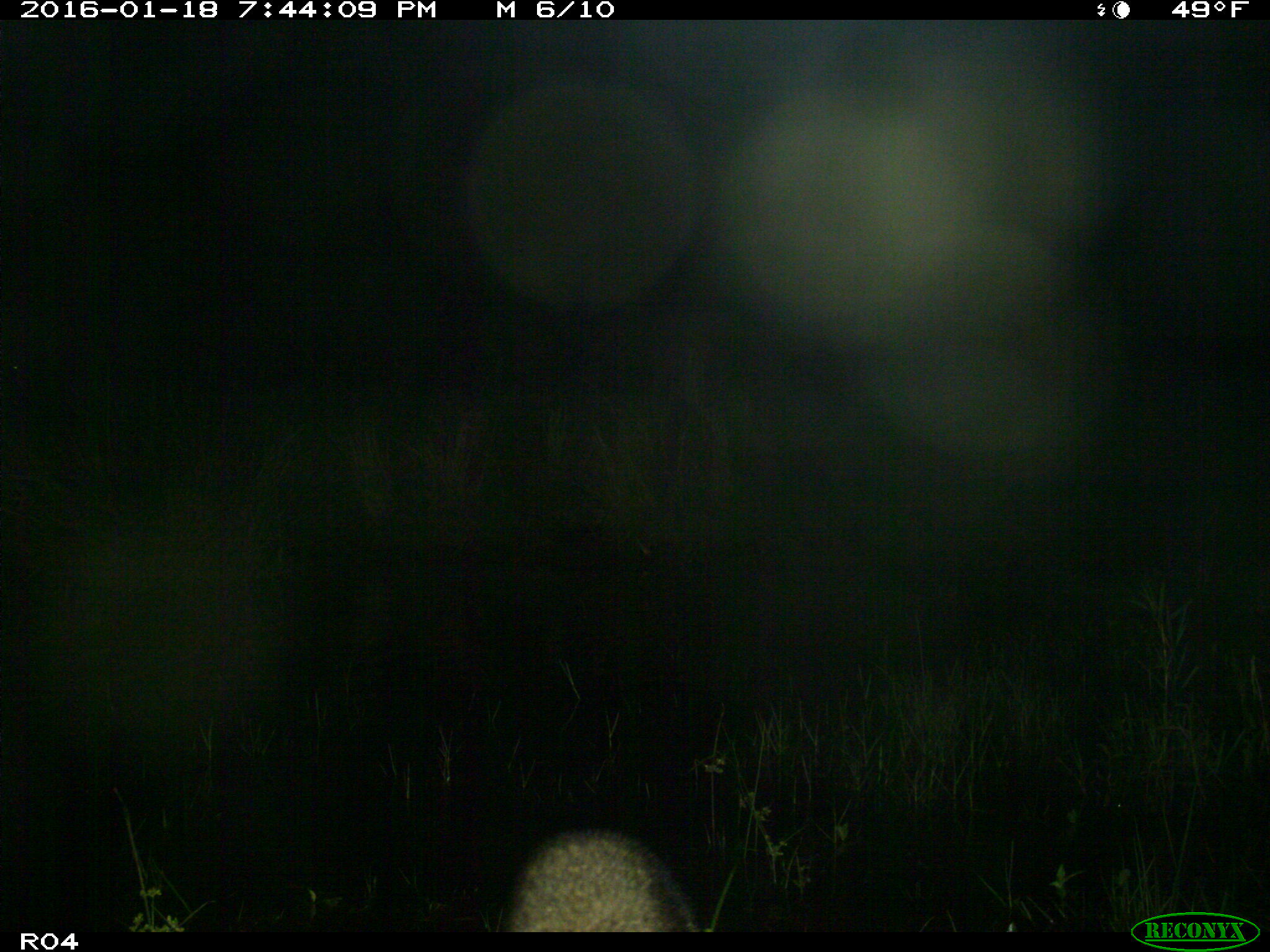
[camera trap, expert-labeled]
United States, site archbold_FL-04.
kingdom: Animalia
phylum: Chordata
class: Mammalia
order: Carnivora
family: Procyonidae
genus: Procyon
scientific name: Procyon lotor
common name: common raccoon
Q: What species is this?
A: Procyon lotor (common raccoon).